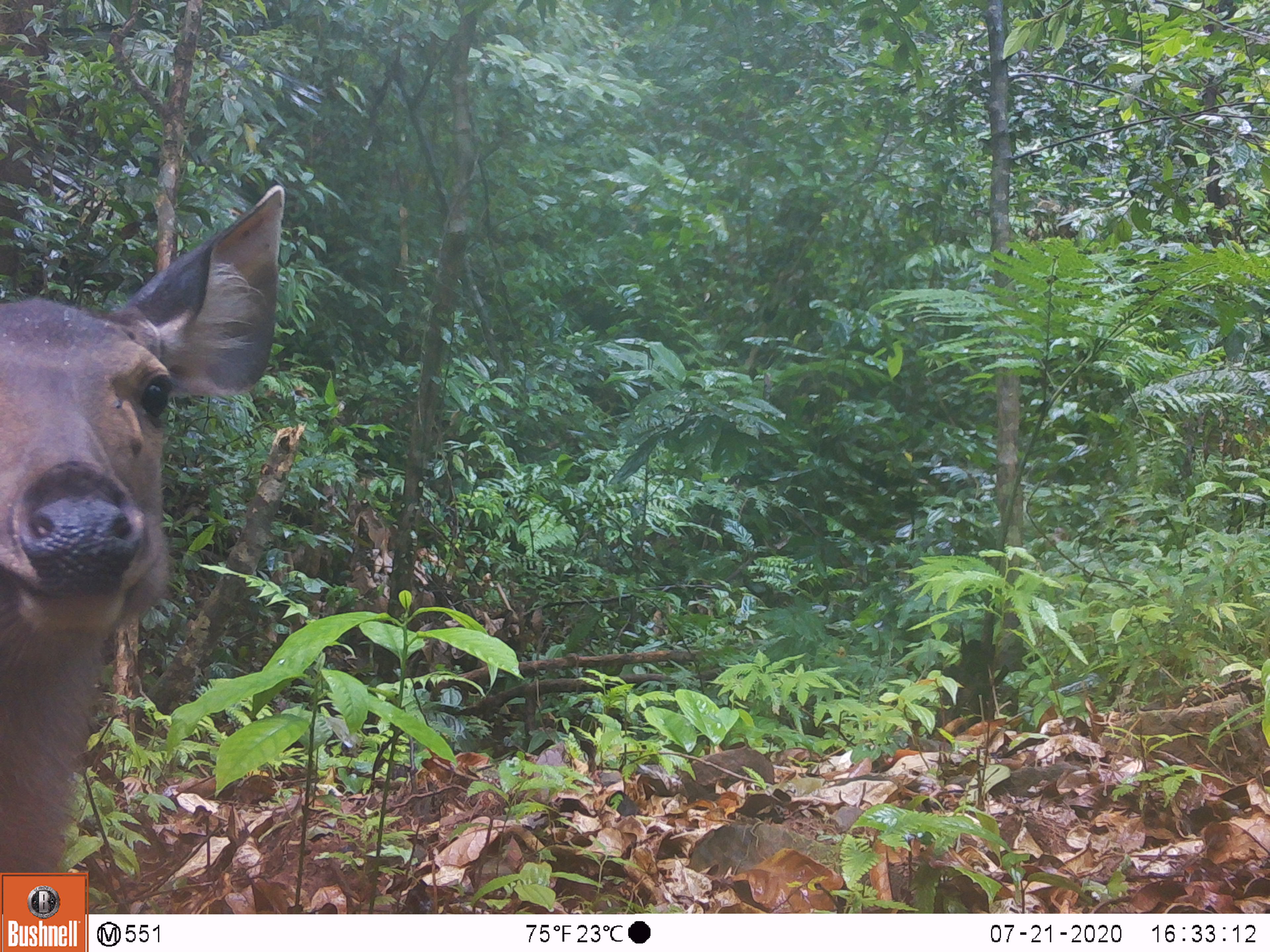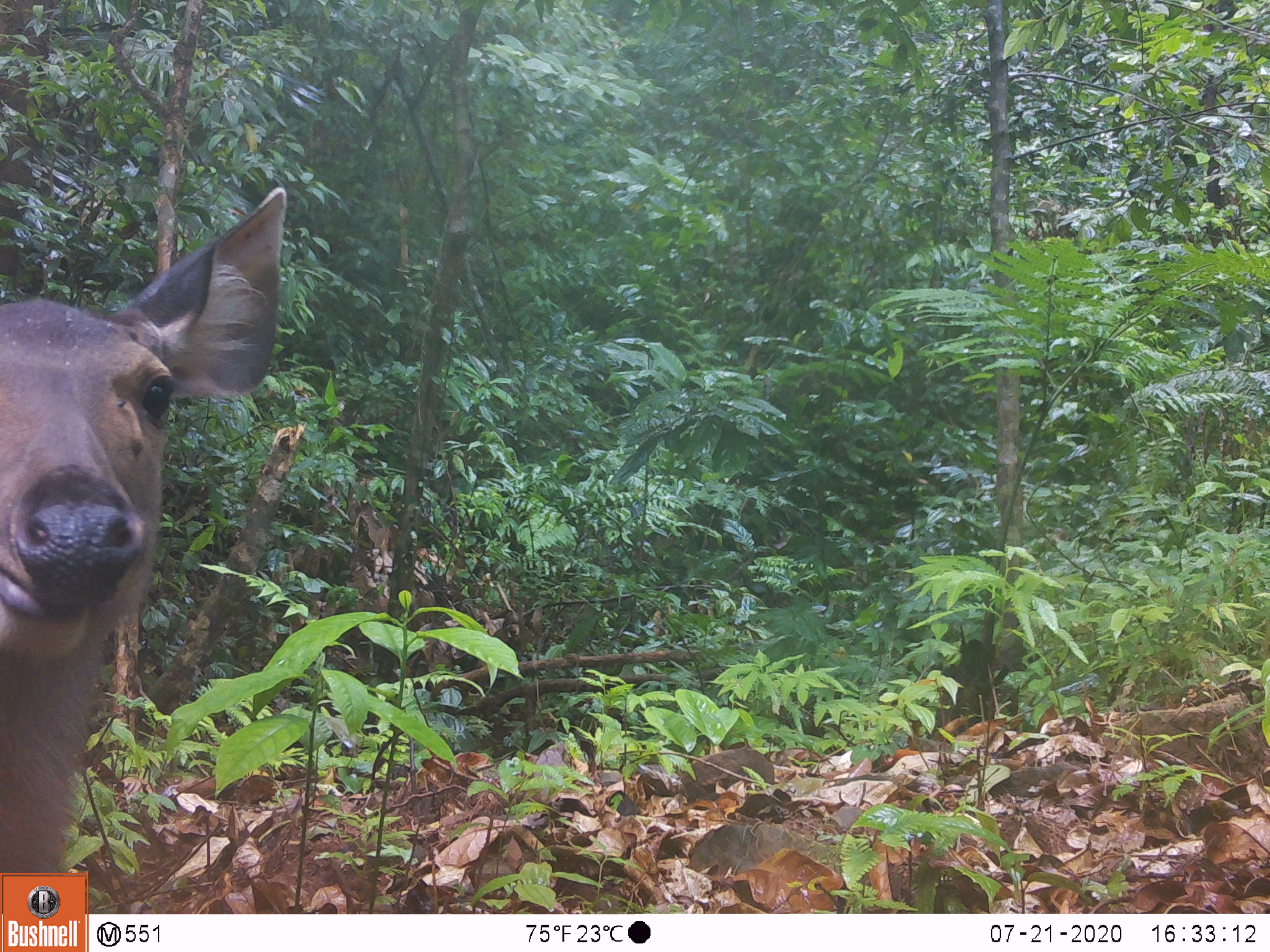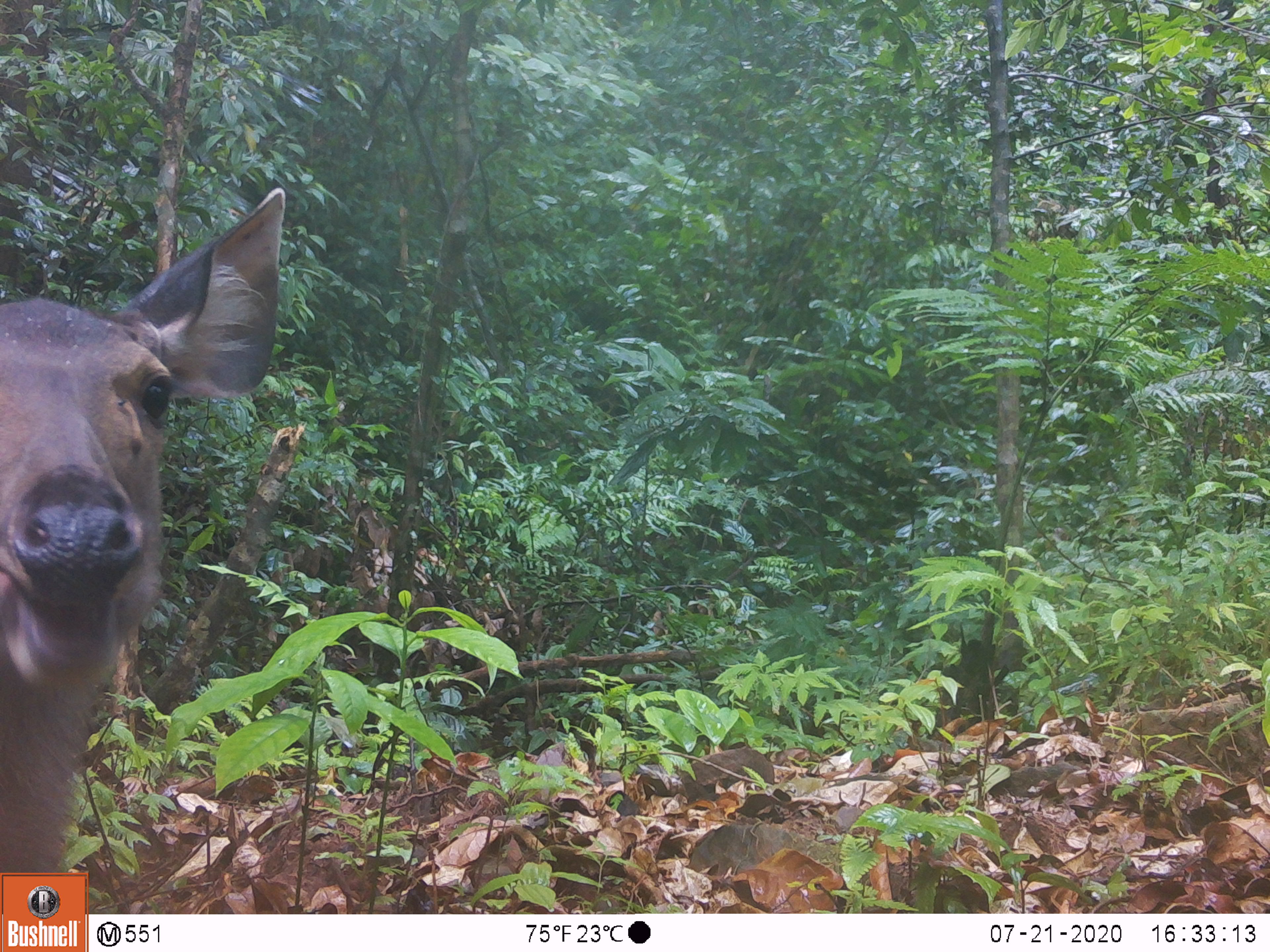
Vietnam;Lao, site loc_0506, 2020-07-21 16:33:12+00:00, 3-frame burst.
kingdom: Animalia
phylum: Chordata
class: Mammalia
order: Artiodactyla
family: Cervidae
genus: Rusa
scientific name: Rusa unicolor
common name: sambar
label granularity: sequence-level